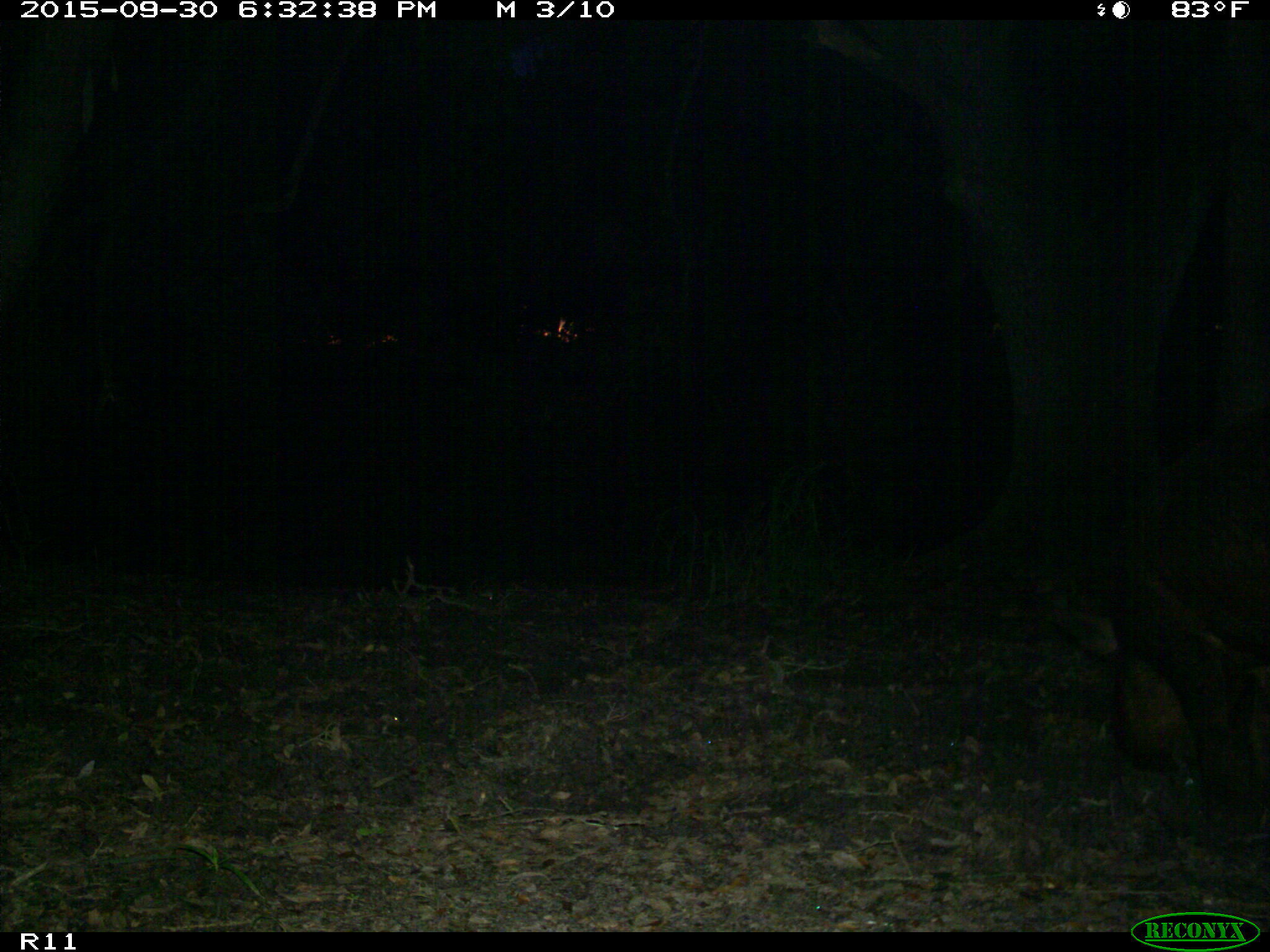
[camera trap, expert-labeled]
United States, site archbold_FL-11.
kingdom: Animalia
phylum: Chordata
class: Mammalia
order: Artiodactyla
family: Suidae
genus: Sus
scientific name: Sus scrofa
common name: wild boar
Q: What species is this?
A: Sus scrofa (wild boar).